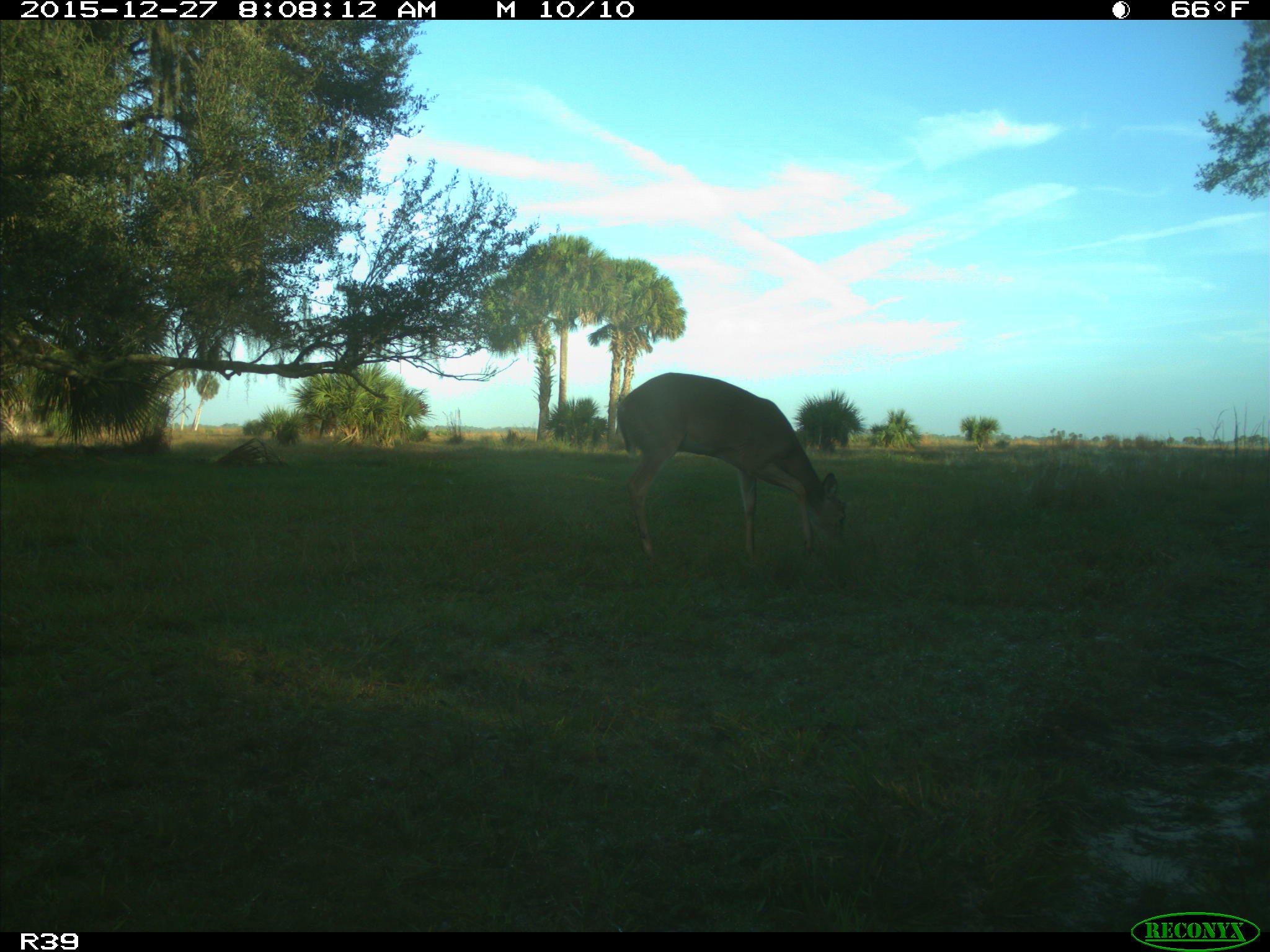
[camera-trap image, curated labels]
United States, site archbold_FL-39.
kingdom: Animalia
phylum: Chordata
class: Mammalia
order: Artiodactyla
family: Cervidae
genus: Odocoileus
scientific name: Odocoileus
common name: deer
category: unidentified deer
Unidentified deer (deer) (Odocoileus).